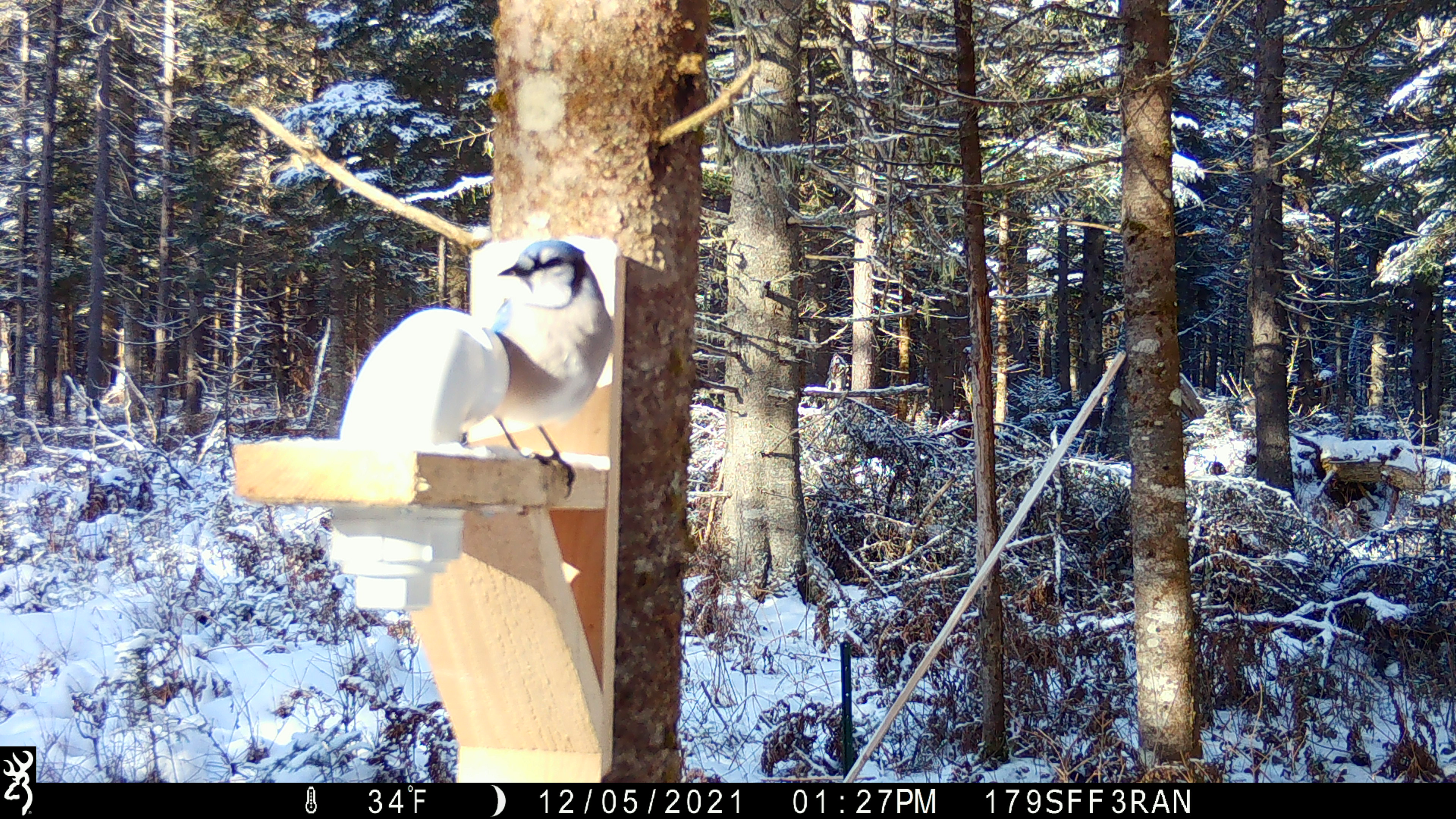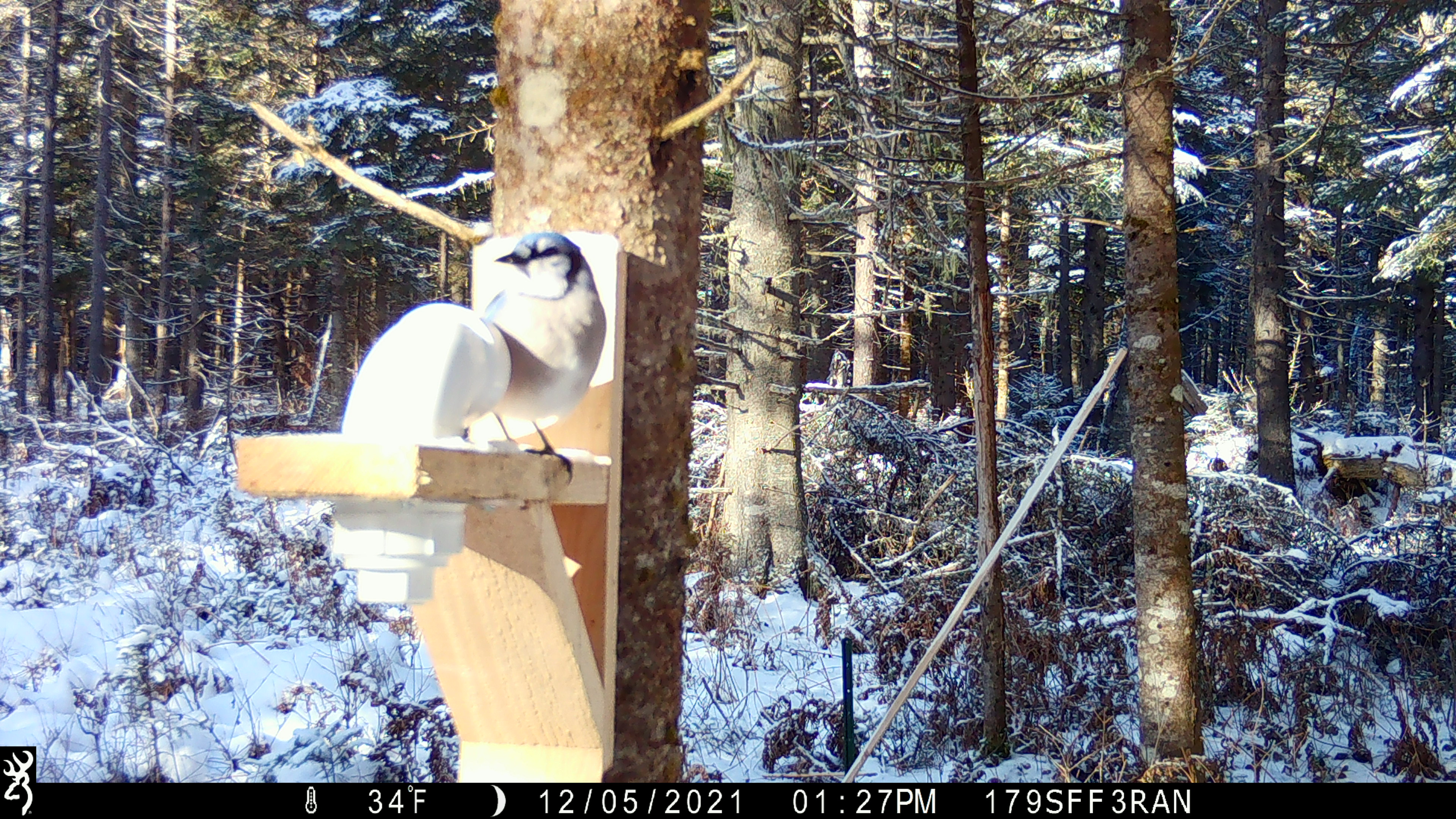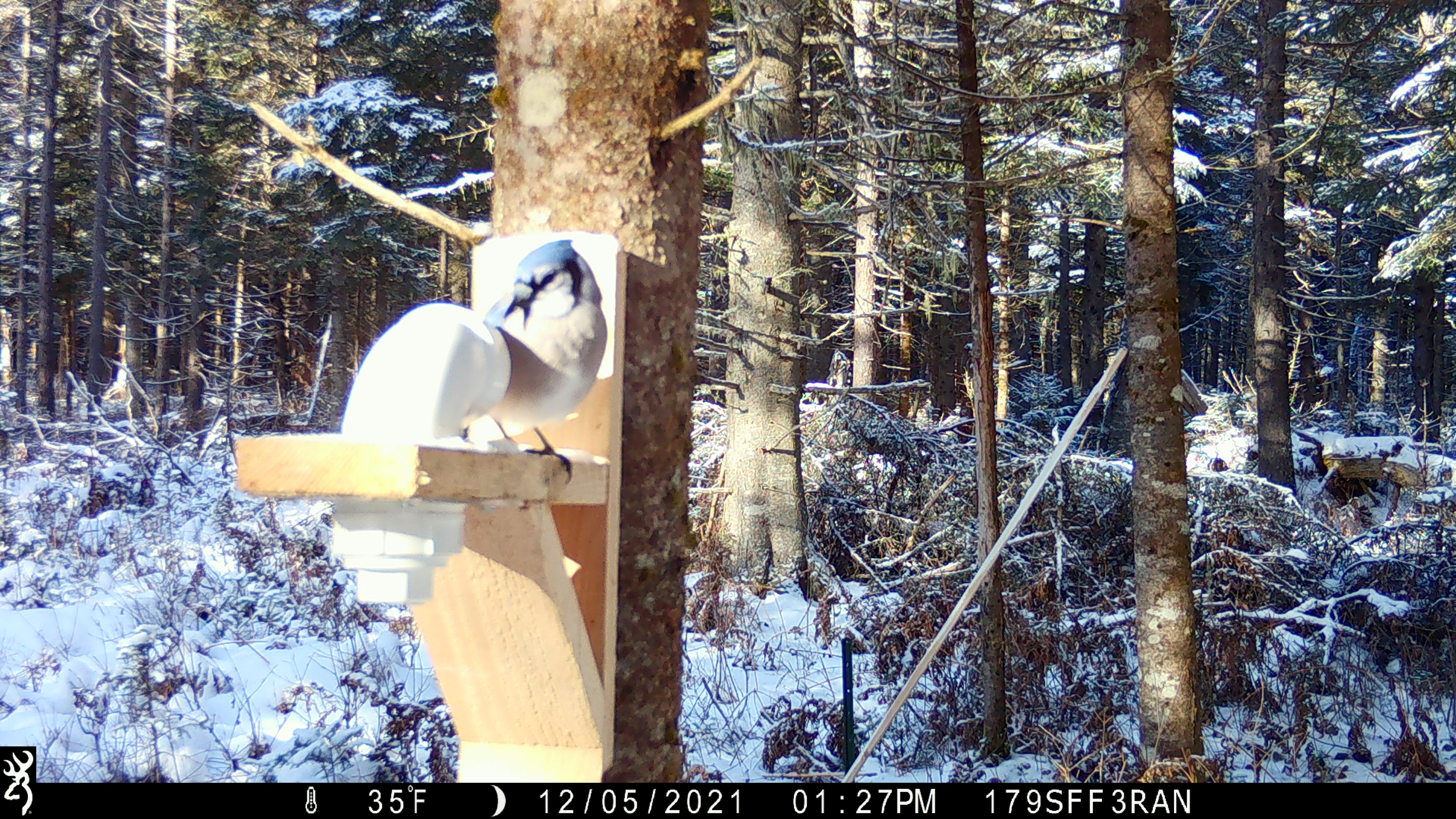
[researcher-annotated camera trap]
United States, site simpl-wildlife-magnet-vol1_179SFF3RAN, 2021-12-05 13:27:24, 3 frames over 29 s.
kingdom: Animalia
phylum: Chordata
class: Aves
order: Passeriformes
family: Corvidae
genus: Cyanocitta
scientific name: Cyanocitta cristata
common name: blue jay